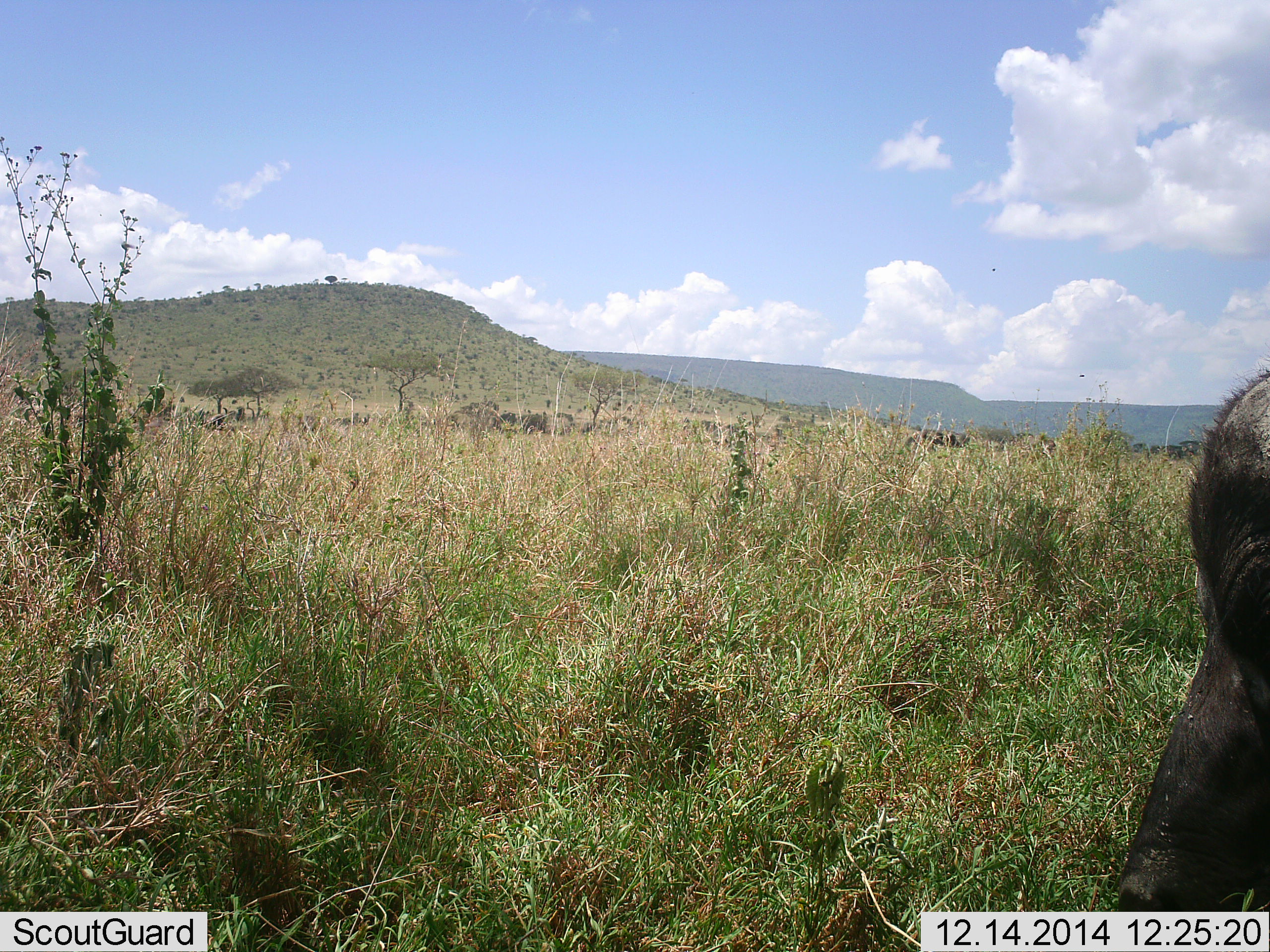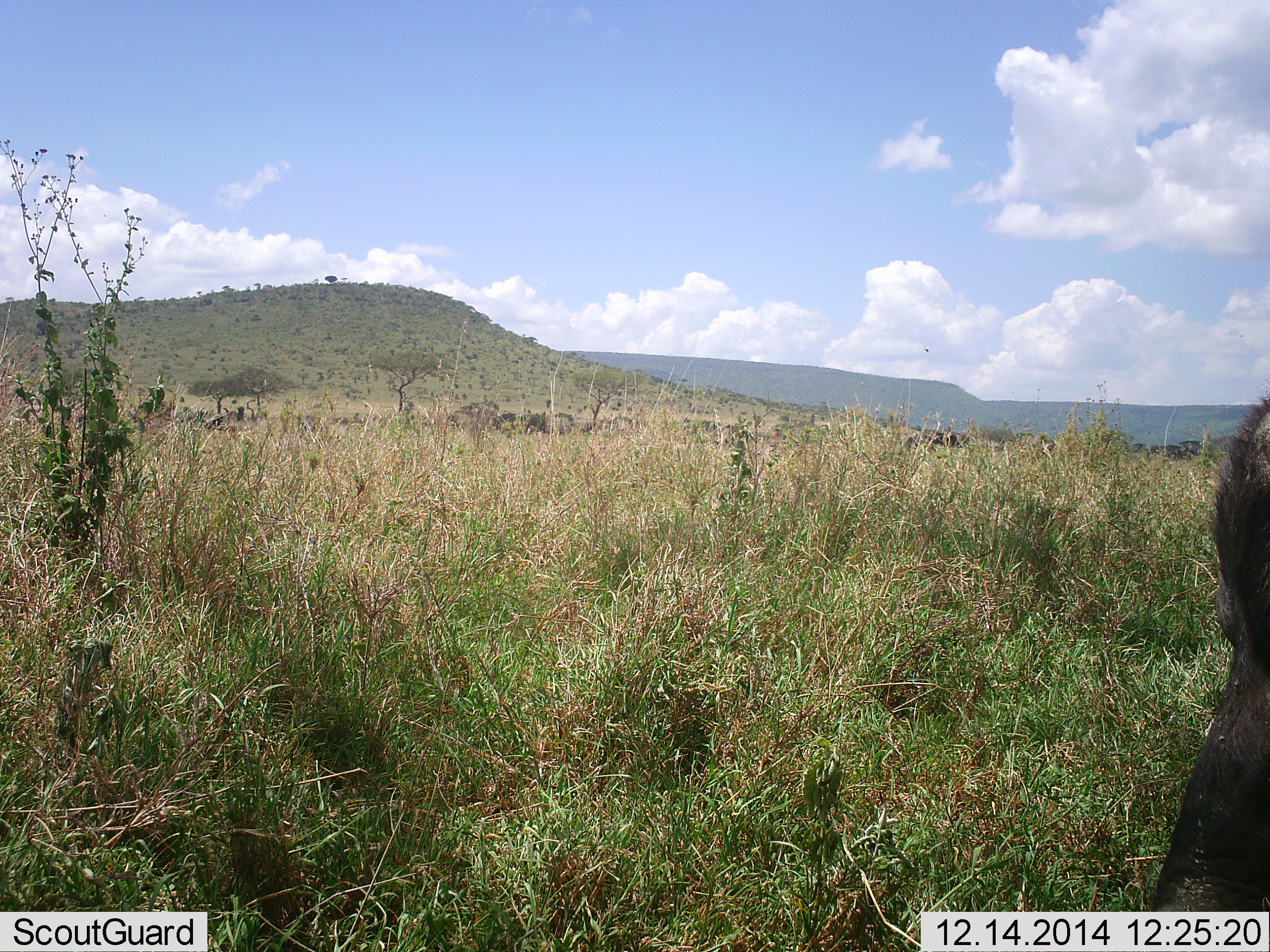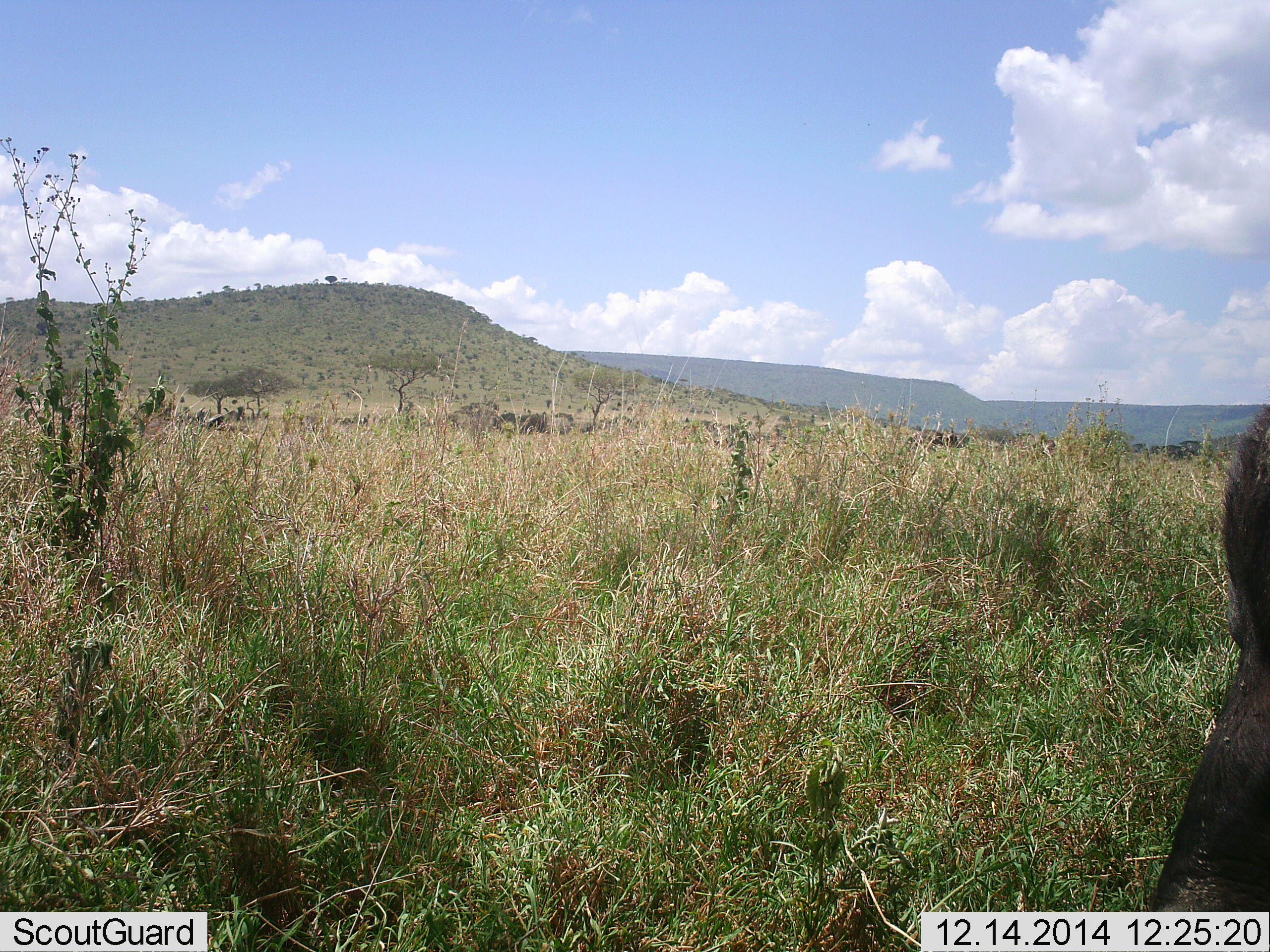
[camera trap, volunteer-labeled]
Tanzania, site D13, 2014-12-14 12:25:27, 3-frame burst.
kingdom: Animalia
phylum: Chordata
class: Mammalia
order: Artiodactyla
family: Suidae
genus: Phacochoerus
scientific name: Phacochoerus africanus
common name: warthog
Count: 1.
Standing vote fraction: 33%.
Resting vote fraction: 0%.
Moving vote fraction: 17%.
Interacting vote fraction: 0%.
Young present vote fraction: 0%.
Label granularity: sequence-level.